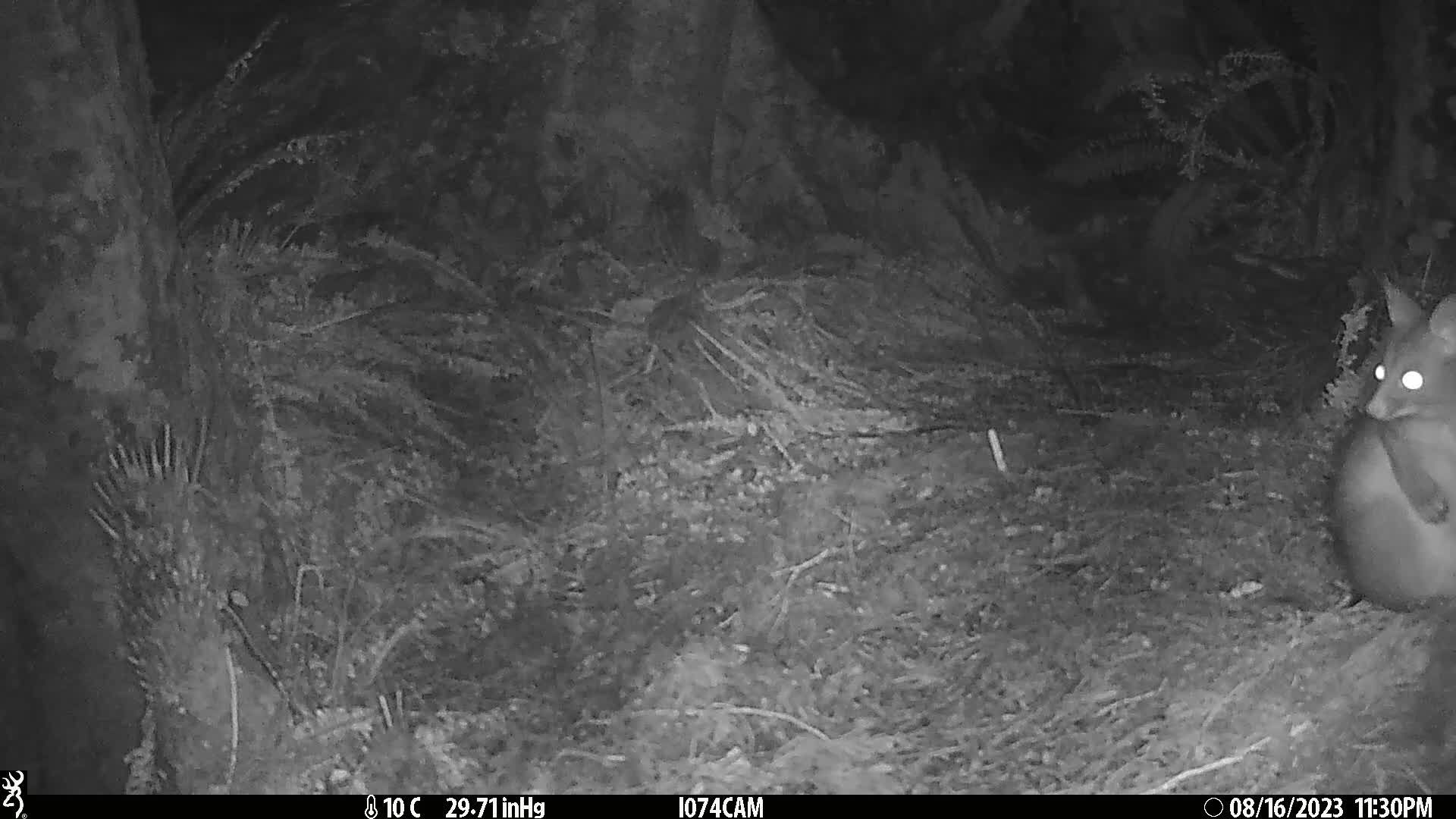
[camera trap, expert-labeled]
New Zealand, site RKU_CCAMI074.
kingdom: Animalia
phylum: Chordata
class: Mammalia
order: Diprotodontia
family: Phalangeridae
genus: Trichosurus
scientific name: Trichosurus vulpecula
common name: common brushtail possum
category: possum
Possum (common brushtail possum) (Trichosurus vulpecula).